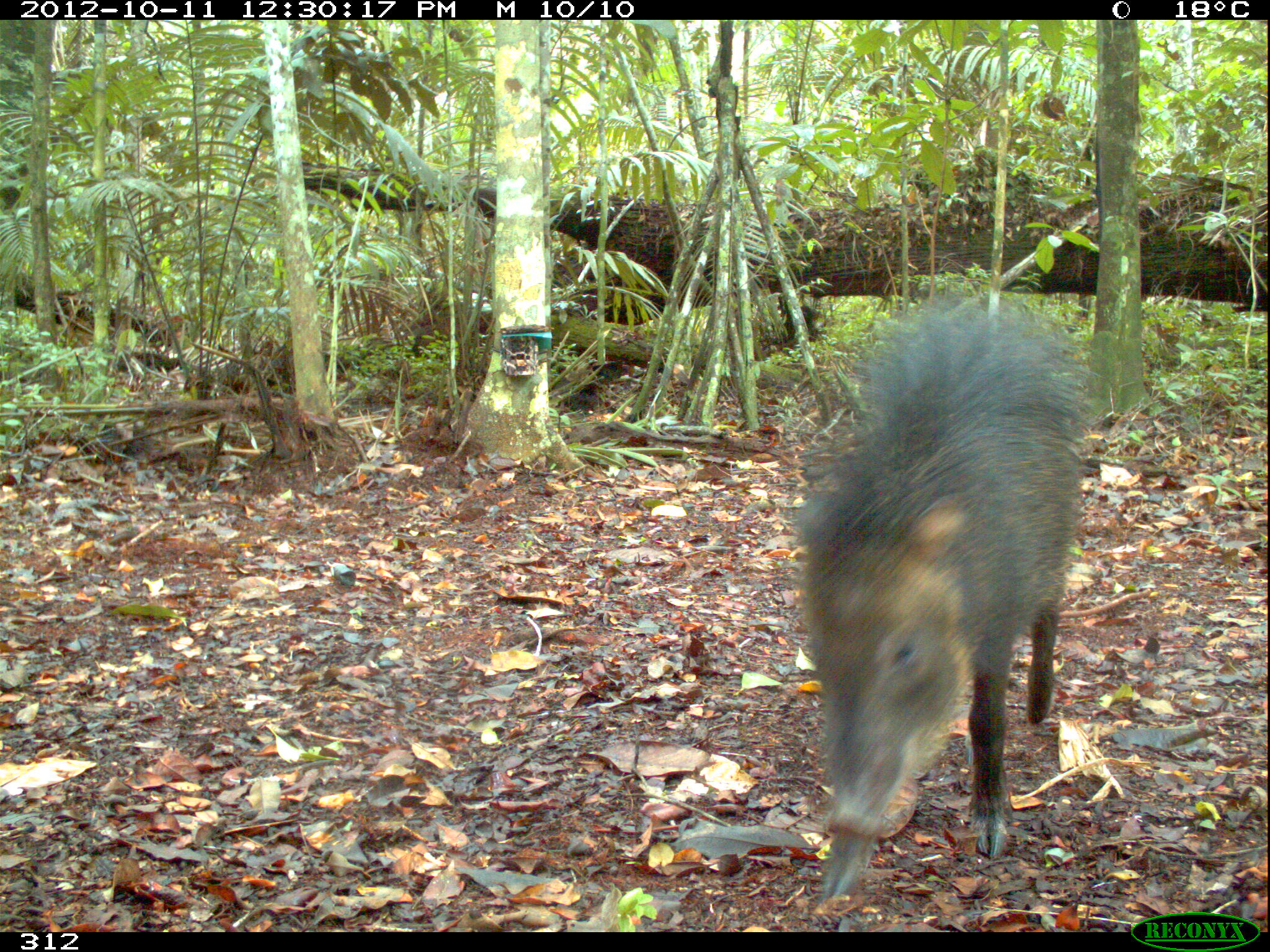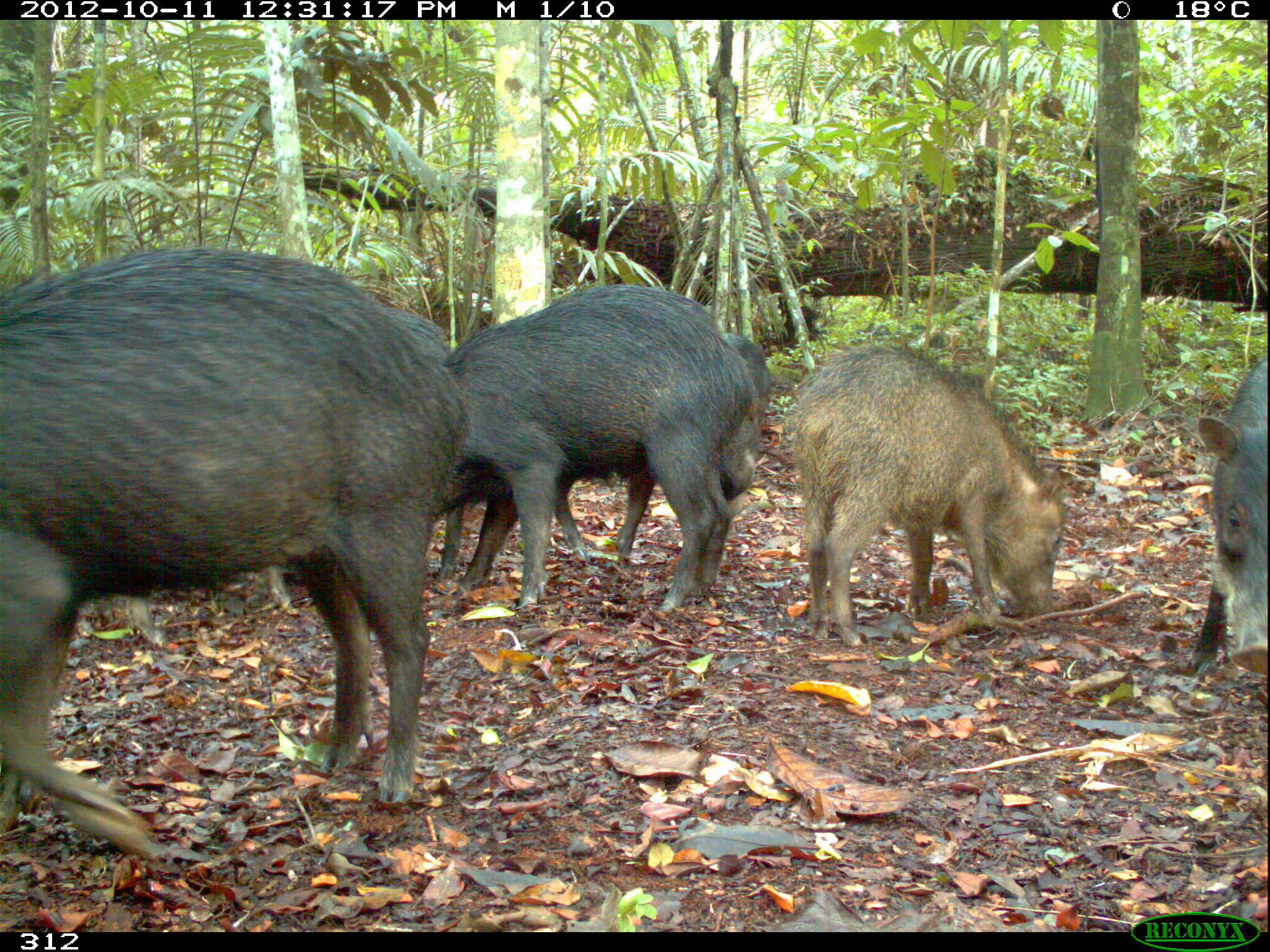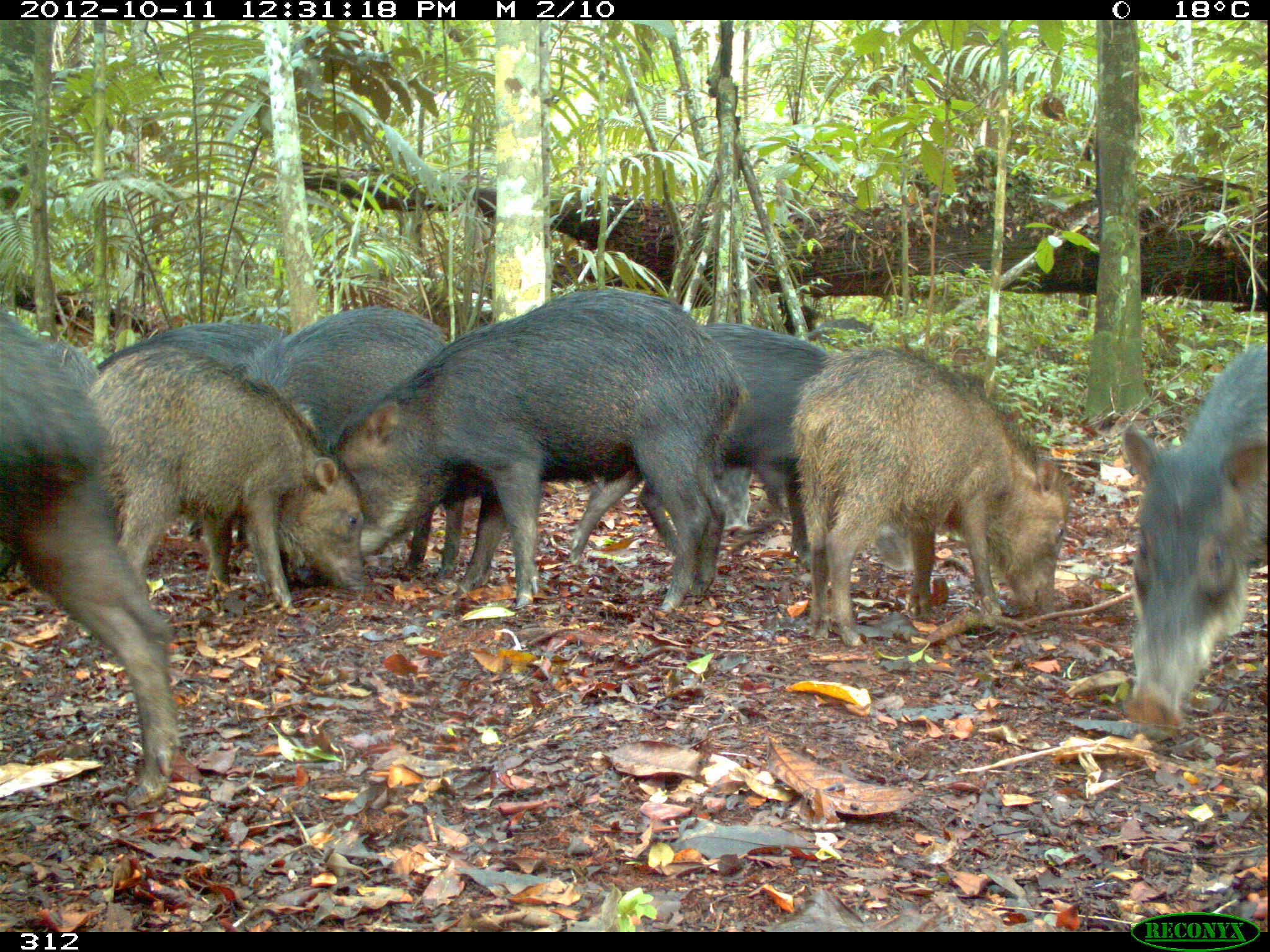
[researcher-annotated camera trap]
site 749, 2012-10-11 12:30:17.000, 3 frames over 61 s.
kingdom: Animalia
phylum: Chordata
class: Mammalia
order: Artiodactyla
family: Tayassuidae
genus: Tayassu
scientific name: Tayassu pecari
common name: white-lipped peccary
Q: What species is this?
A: Tayassu pecari (white-lipped peccary).